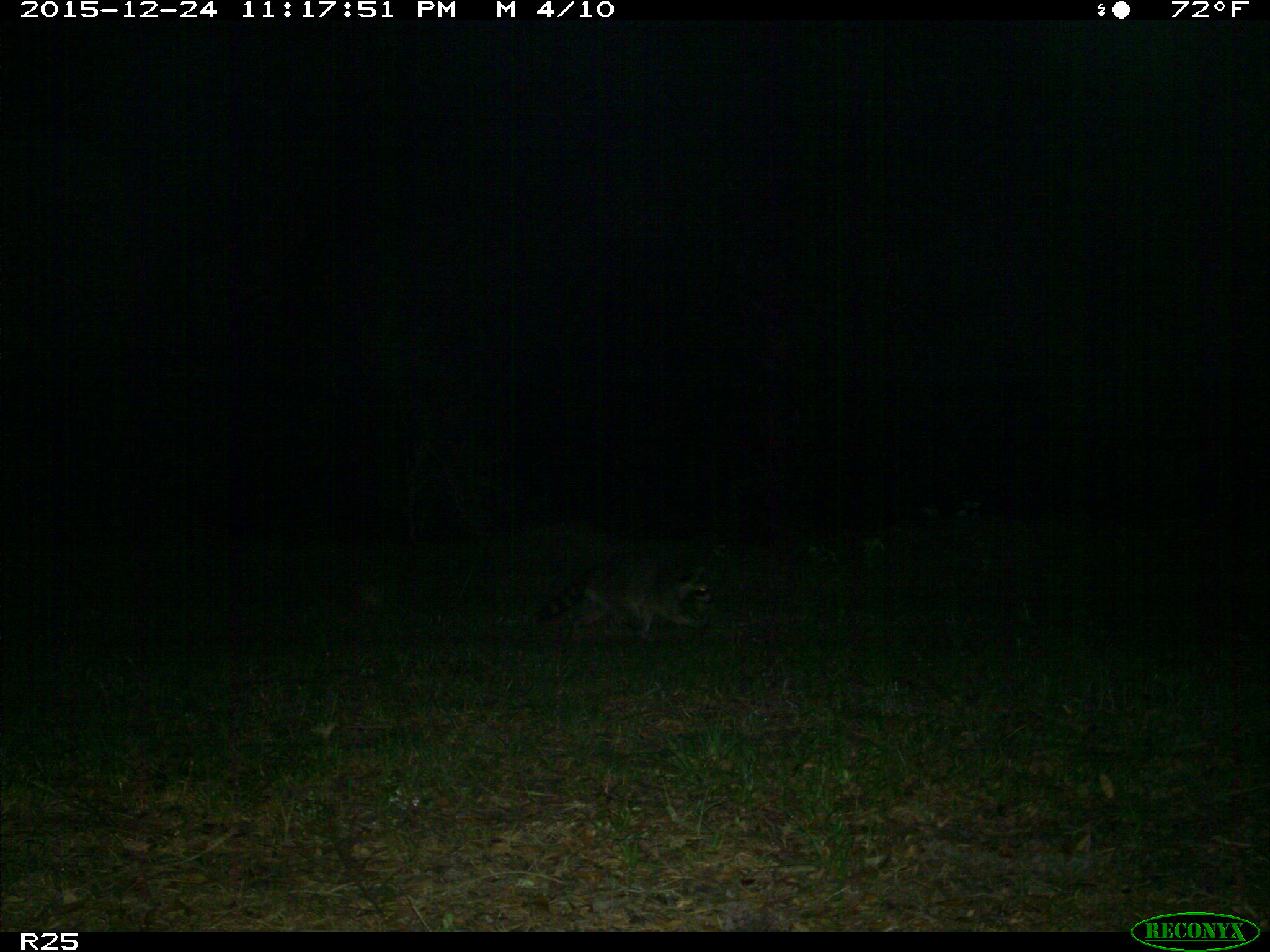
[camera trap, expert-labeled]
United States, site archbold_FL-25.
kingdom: Animalia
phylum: Chordata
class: Mammalia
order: Carnivora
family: Procyonidae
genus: Procyon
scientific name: Procyon lotor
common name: common raccoon